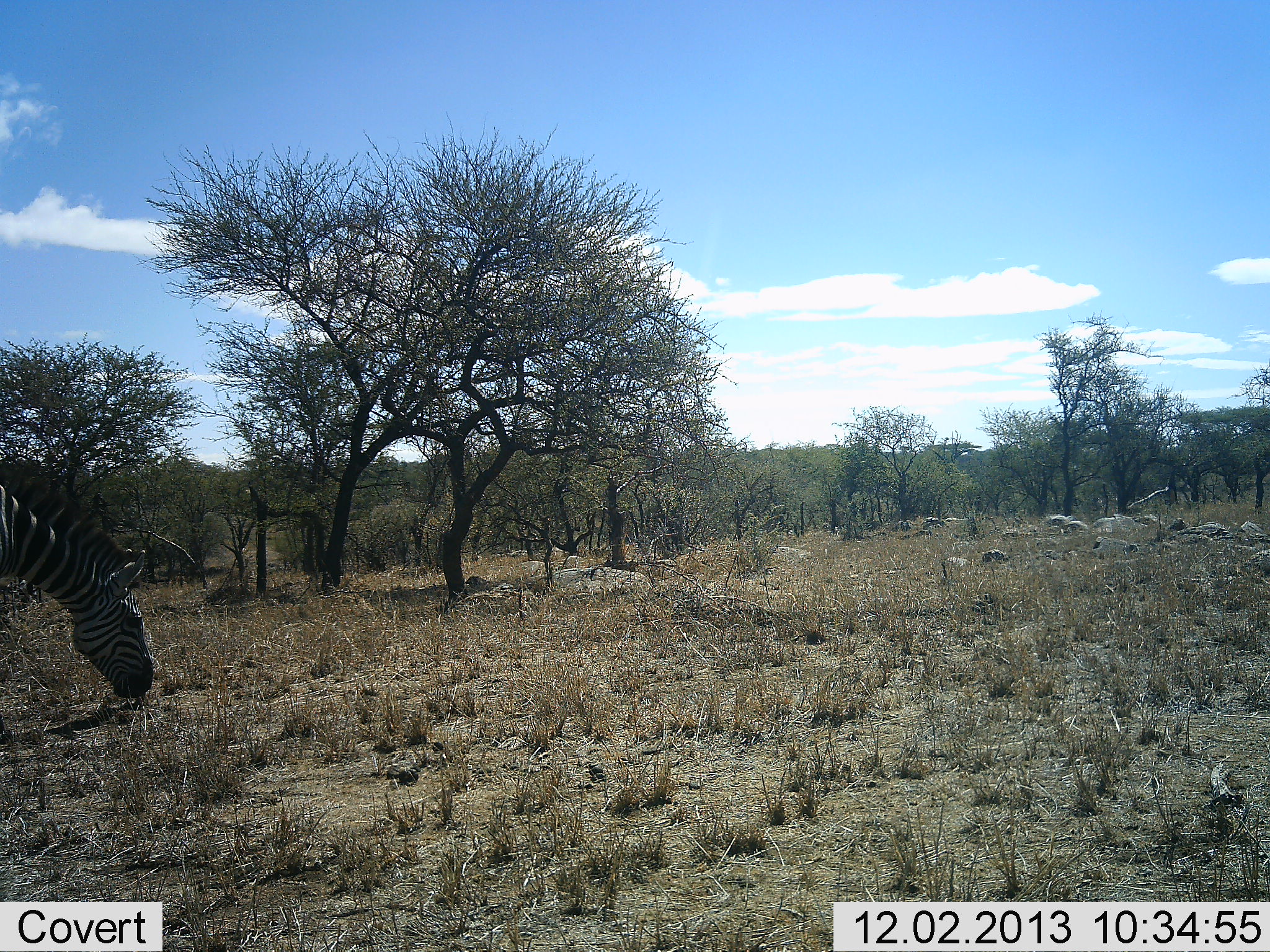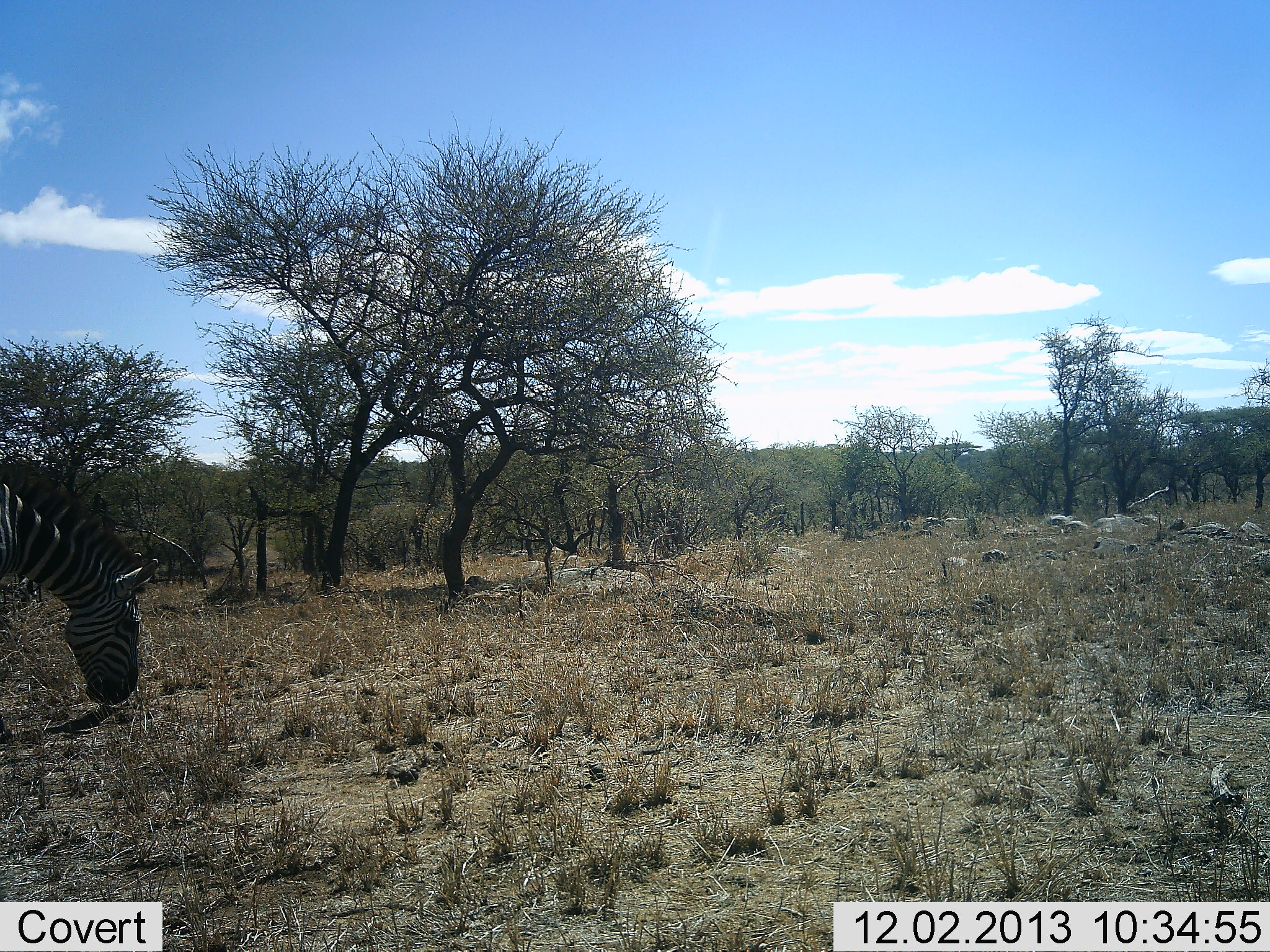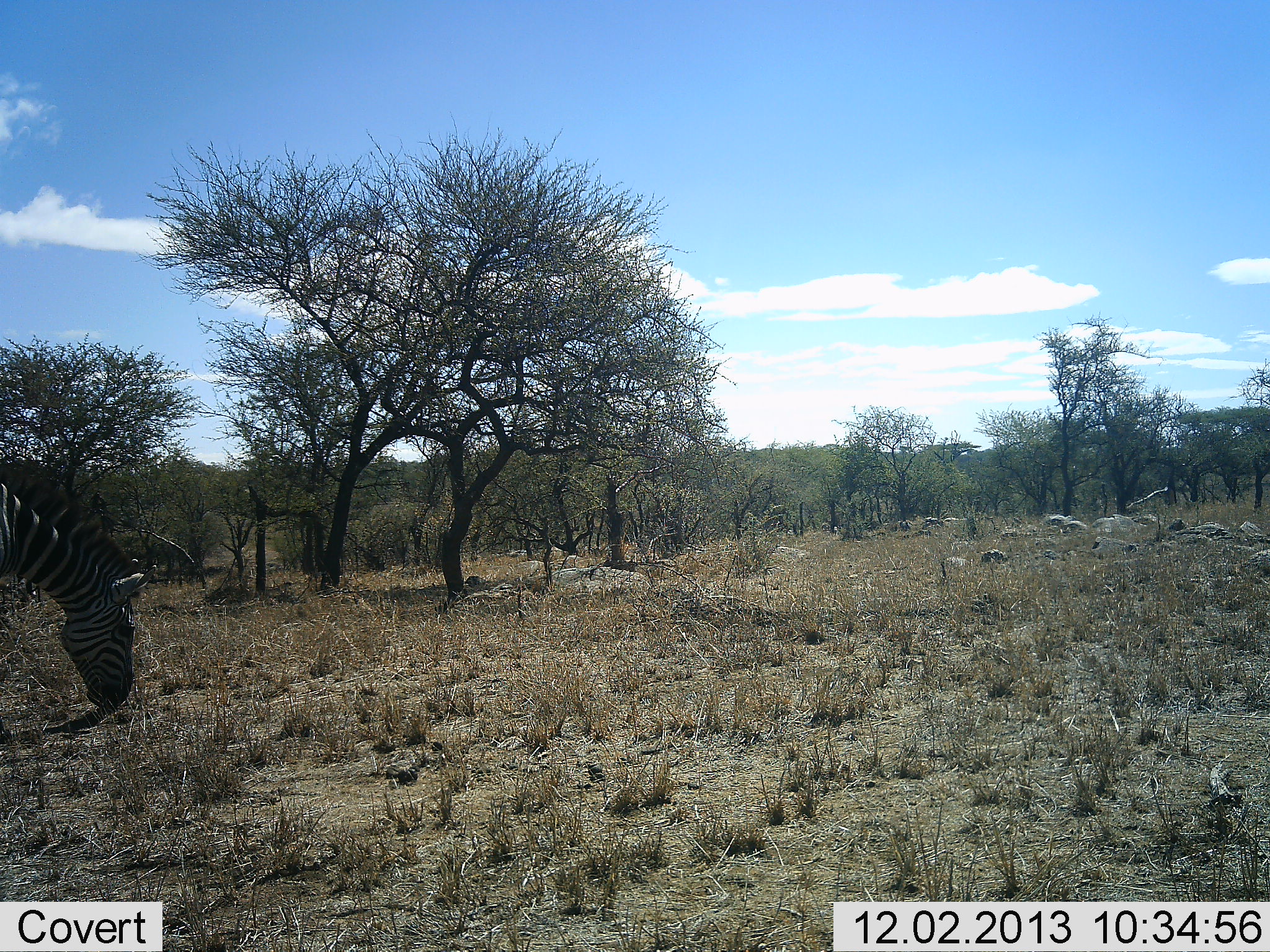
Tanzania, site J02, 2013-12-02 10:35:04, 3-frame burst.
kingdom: Animalia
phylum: Chordata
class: Mammalia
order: Perissodactyla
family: Equidae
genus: Equus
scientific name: Equus quagga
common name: plains zebra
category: zebra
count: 1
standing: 10%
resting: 0%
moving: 10%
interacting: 0%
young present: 0%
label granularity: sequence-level